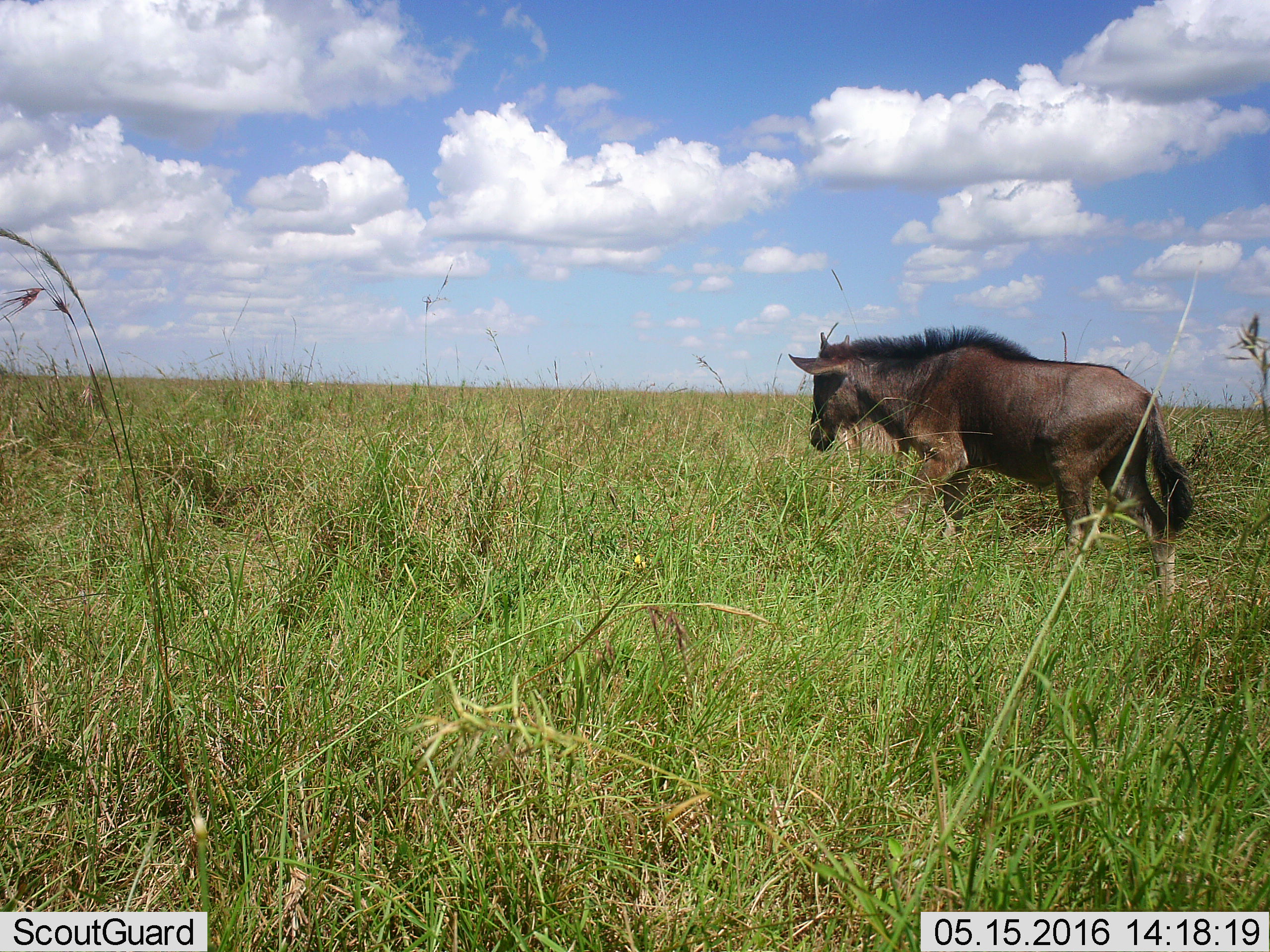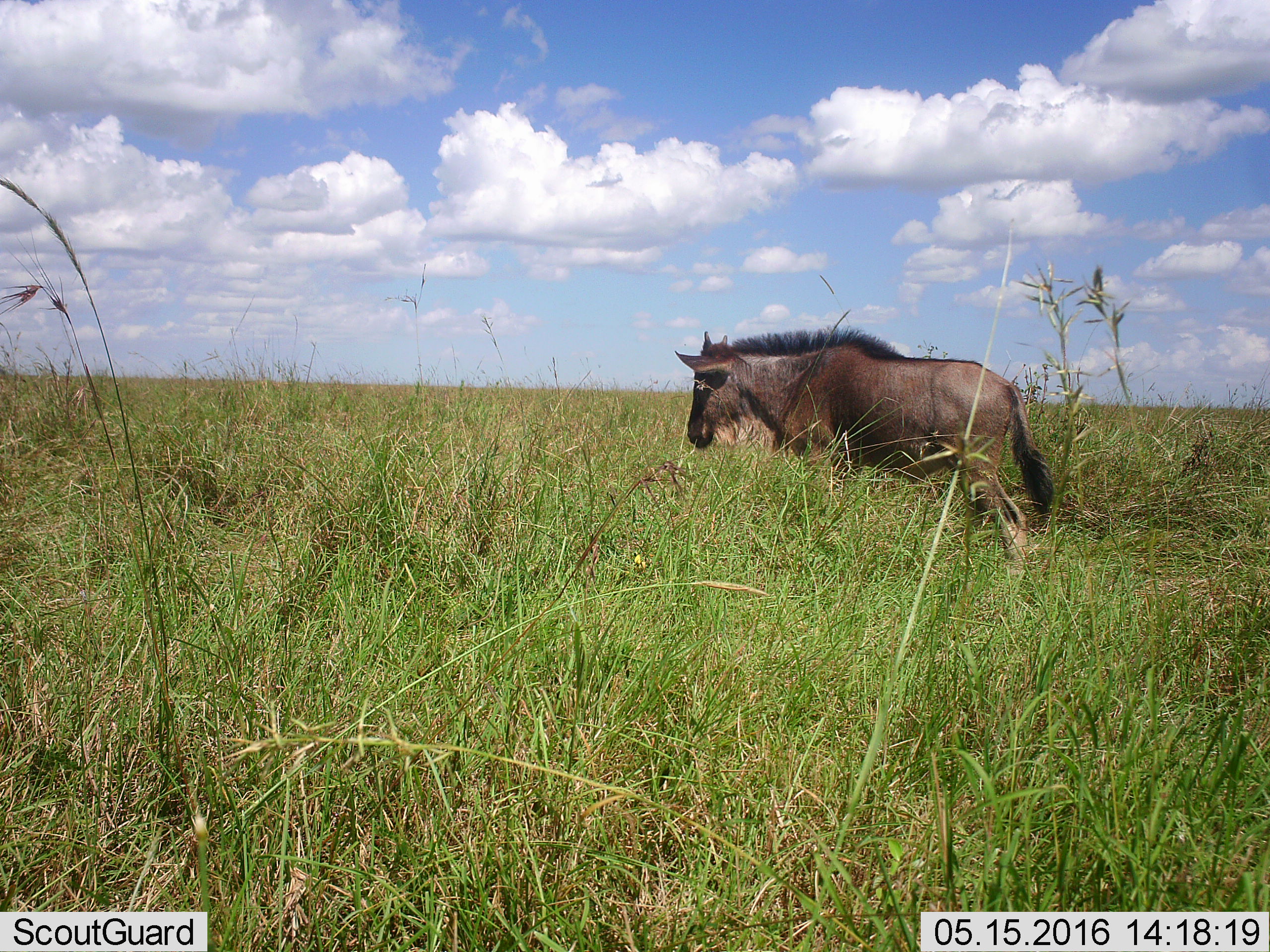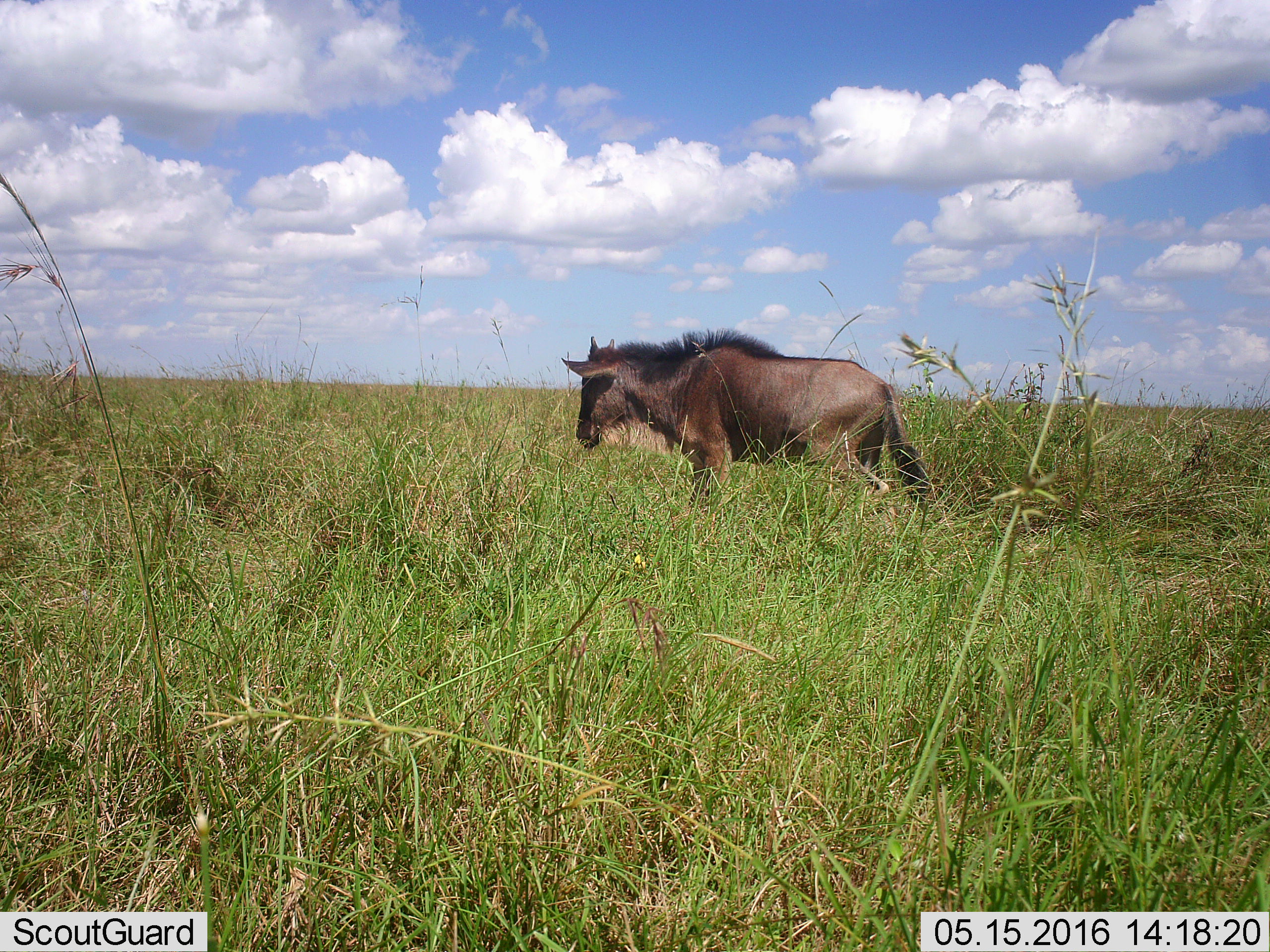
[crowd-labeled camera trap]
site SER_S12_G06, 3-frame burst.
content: unidentified animal